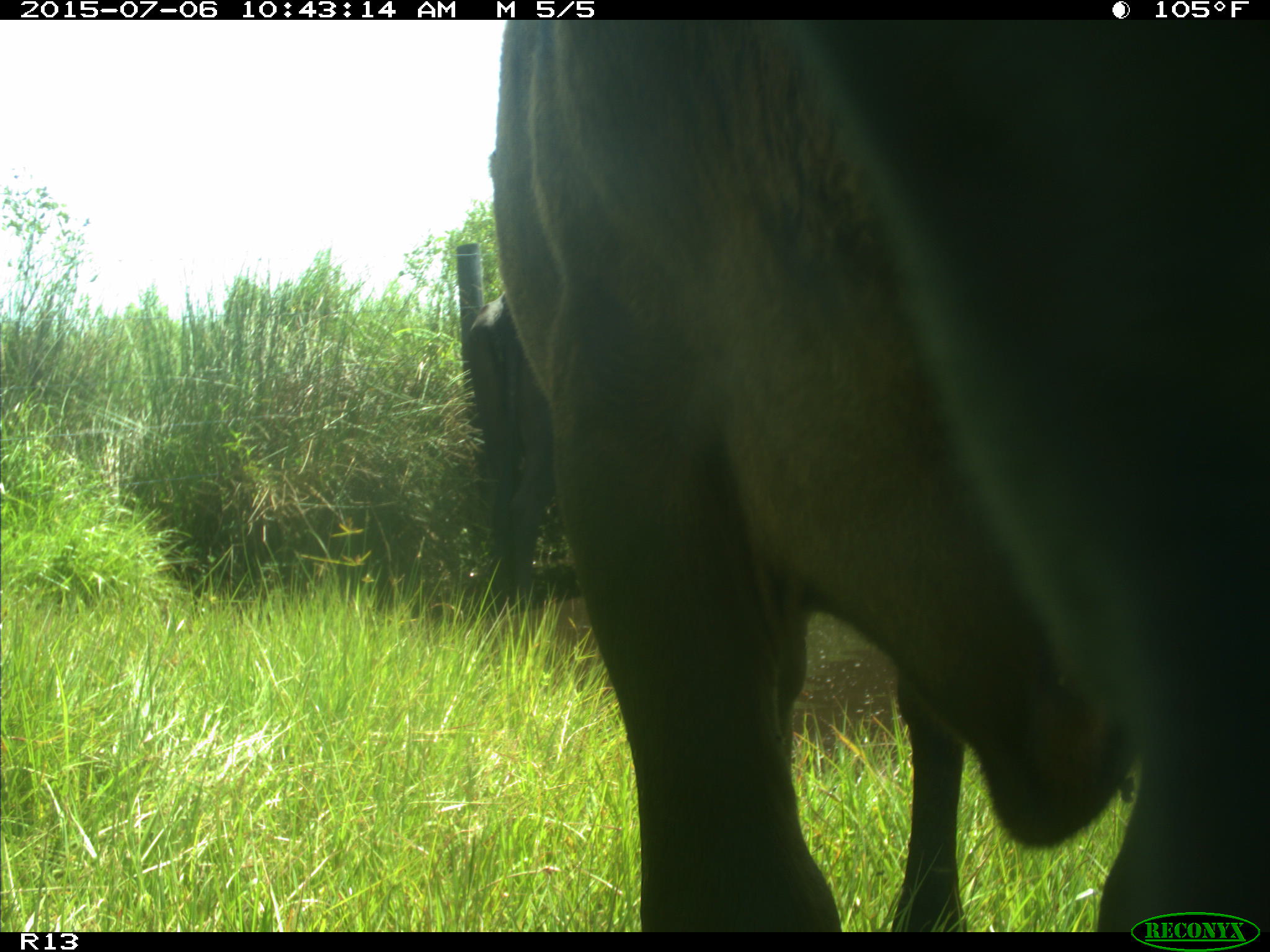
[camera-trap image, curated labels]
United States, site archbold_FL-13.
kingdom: Animalia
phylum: Chordata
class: Mammalia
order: Artiodactyla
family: Bovidae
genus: Bos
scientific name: Bos taurus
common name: domestic cow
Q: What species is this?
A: Bos taurus (domestic cow).